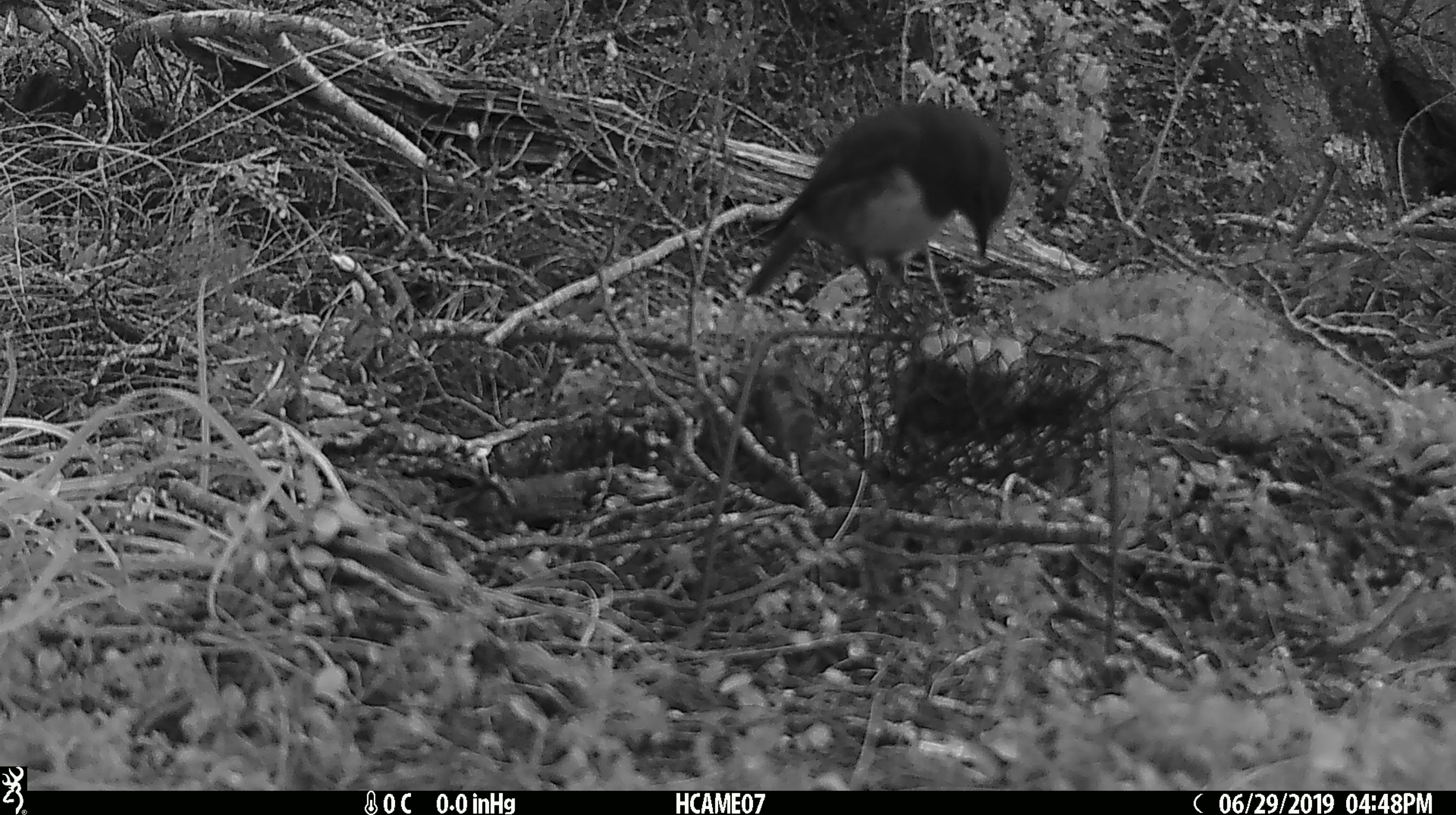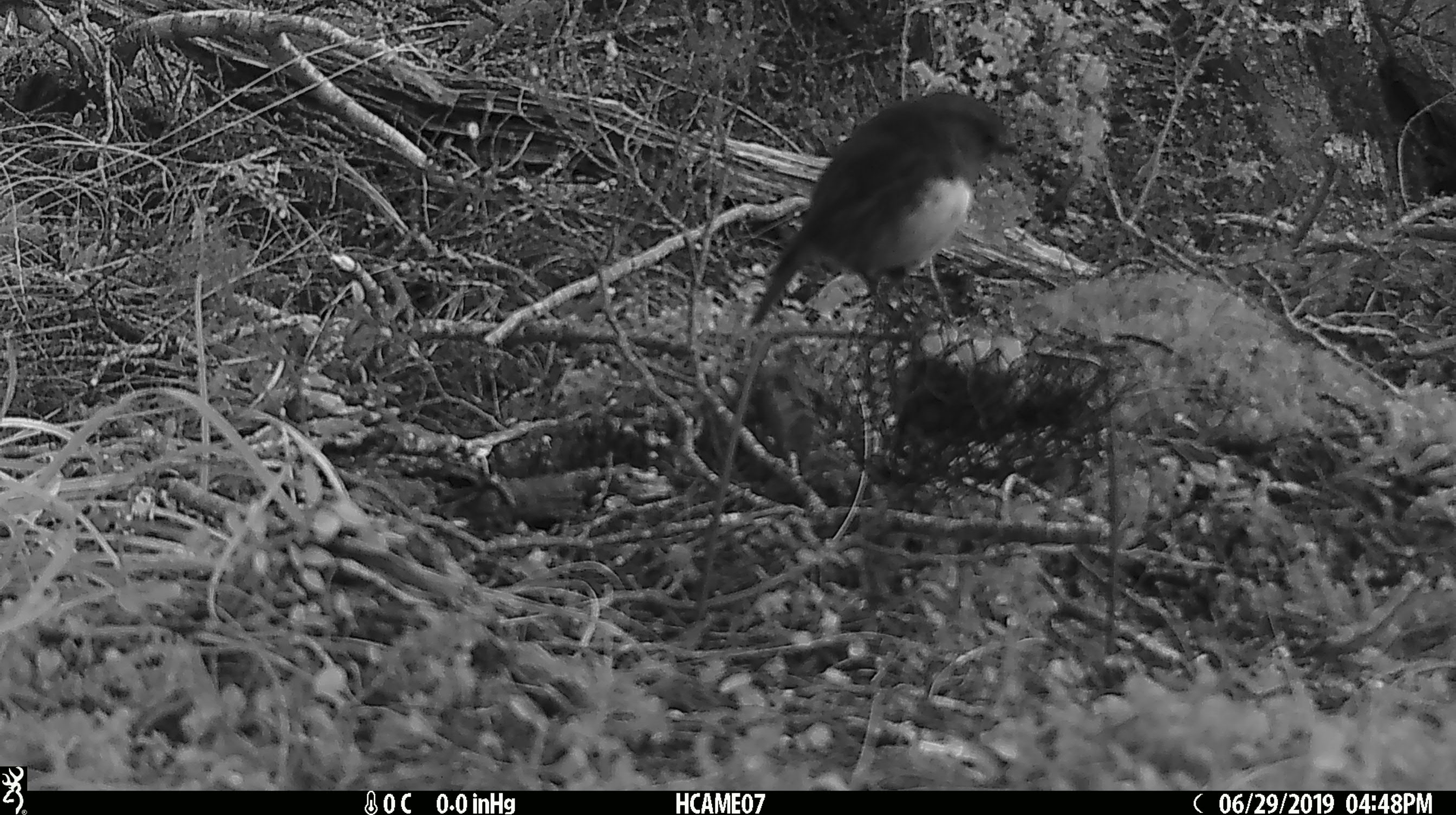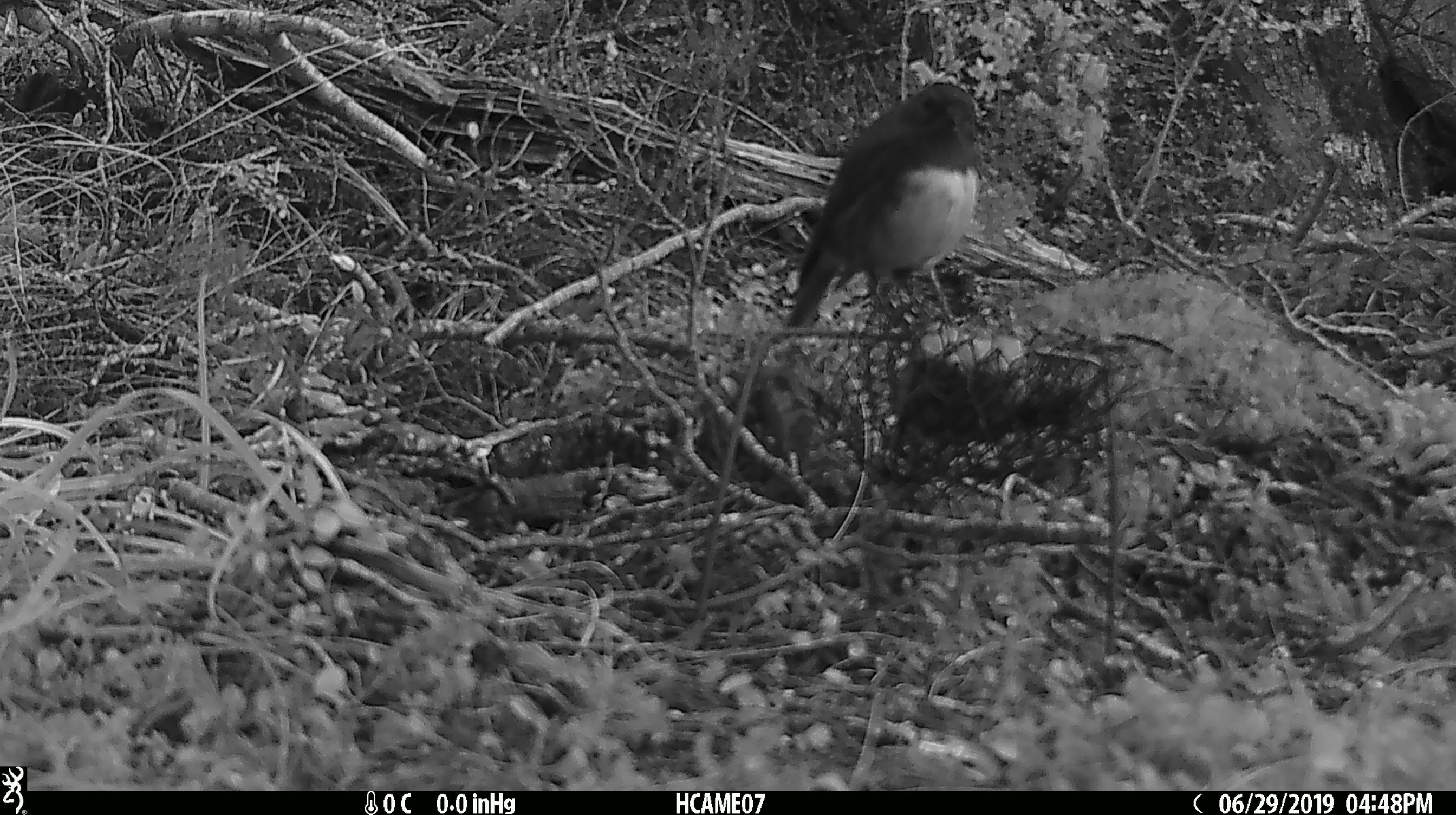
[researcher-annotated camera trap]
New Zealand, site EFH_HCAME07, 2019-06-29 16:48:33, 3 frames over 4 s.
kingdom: Animalia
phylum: Chordata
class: Aves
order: Passeriformes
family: Petroicidae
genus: Petroica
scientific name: Petroica australis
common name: new zealand robin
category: robin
Robin (new zealand robin) (Petroica australis).